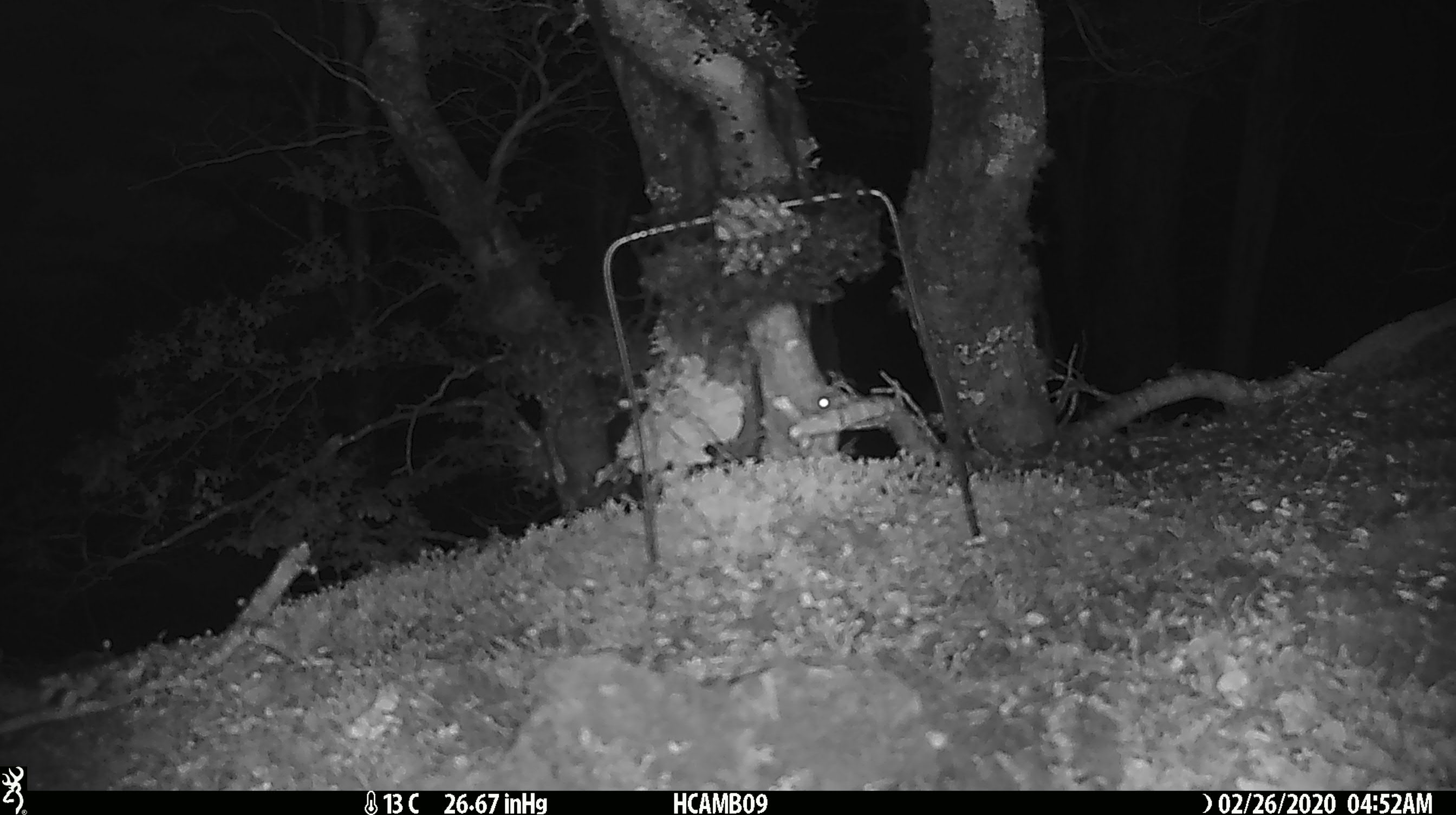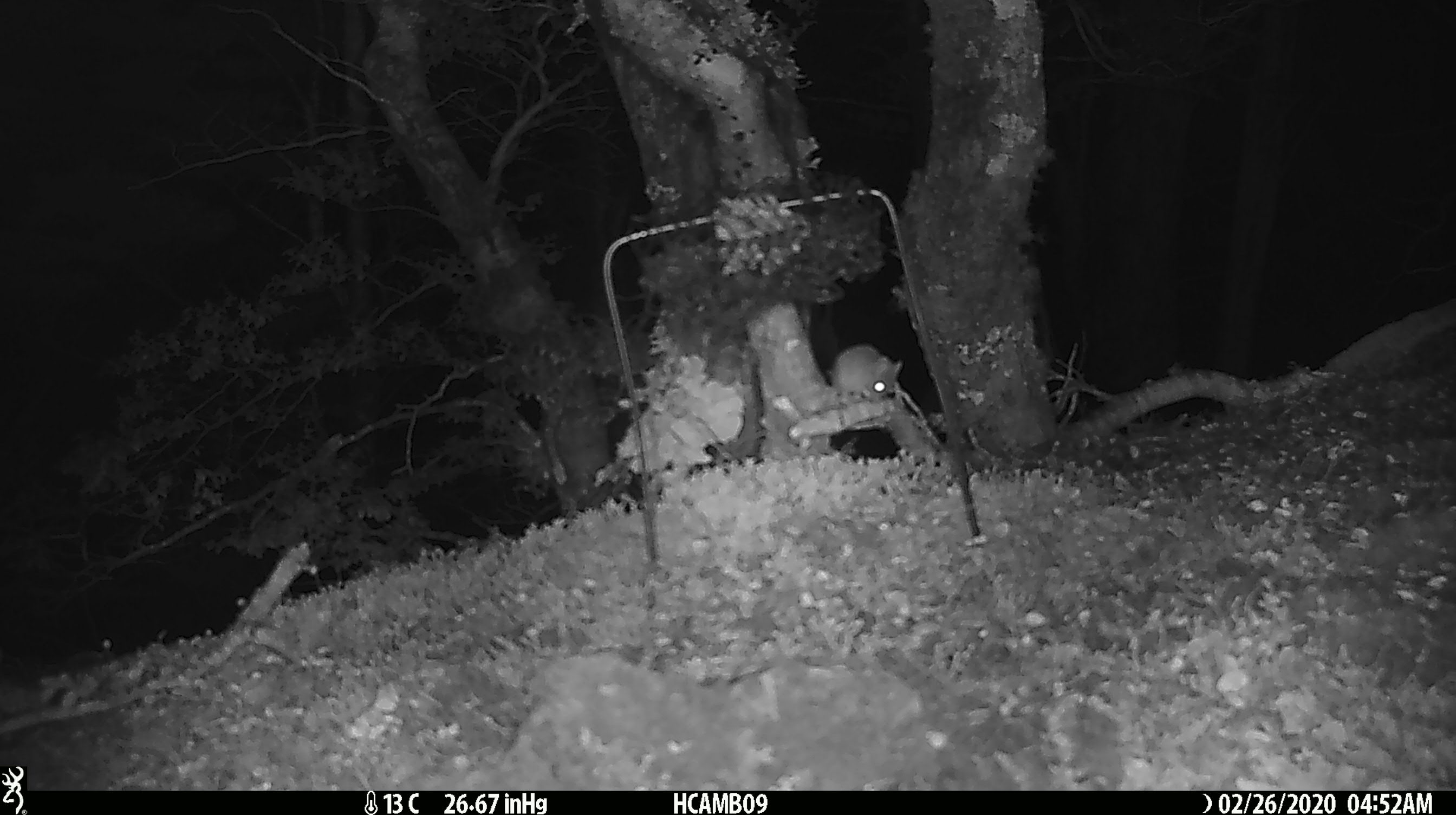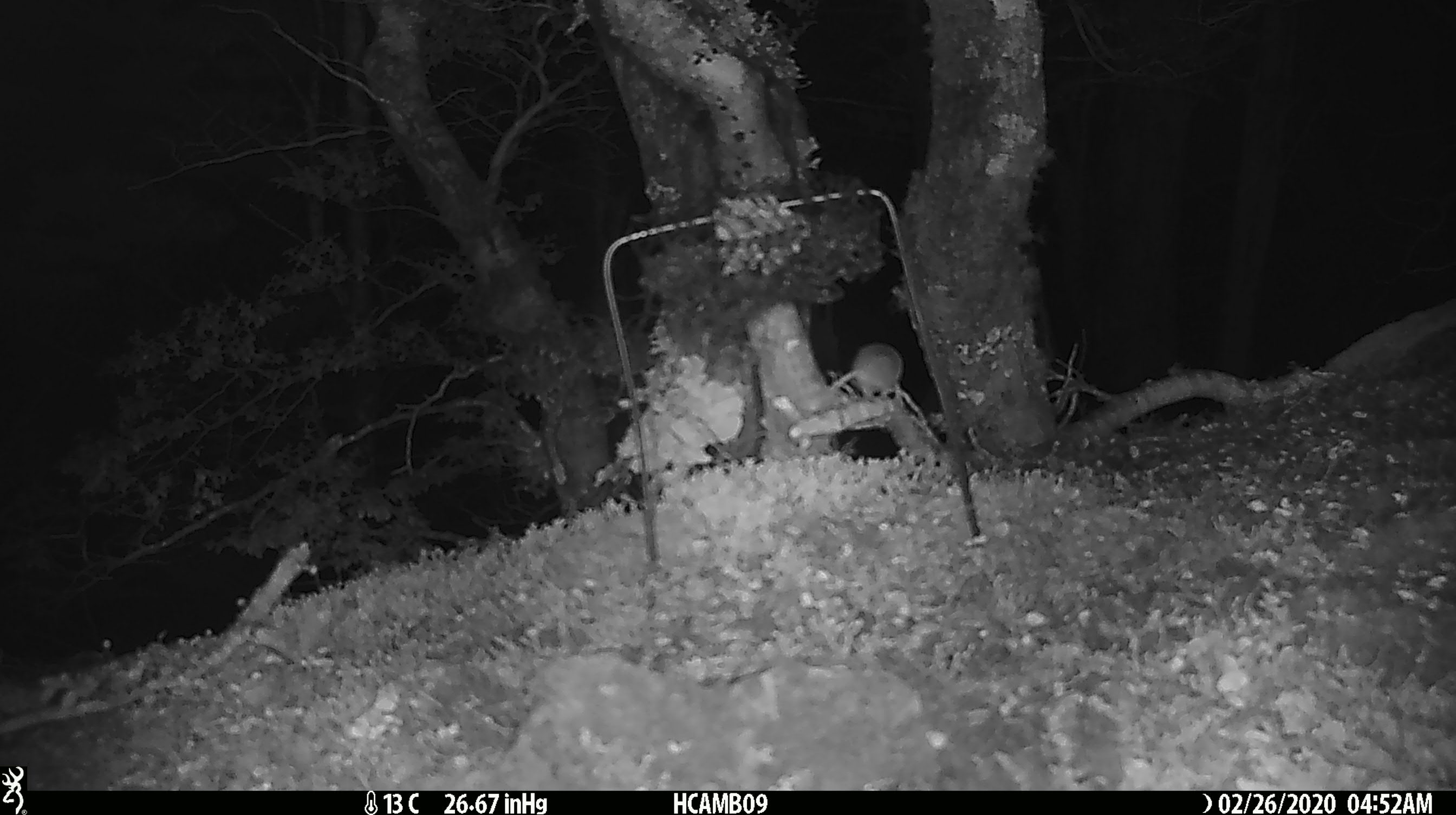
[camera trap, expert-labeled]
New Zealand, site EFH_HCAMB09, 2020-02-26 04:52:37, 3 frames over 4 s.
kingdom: Animalia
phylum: Chordata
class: Mammalia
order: Rodentia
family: Muridae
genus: Mus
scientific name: Mus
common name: mouse